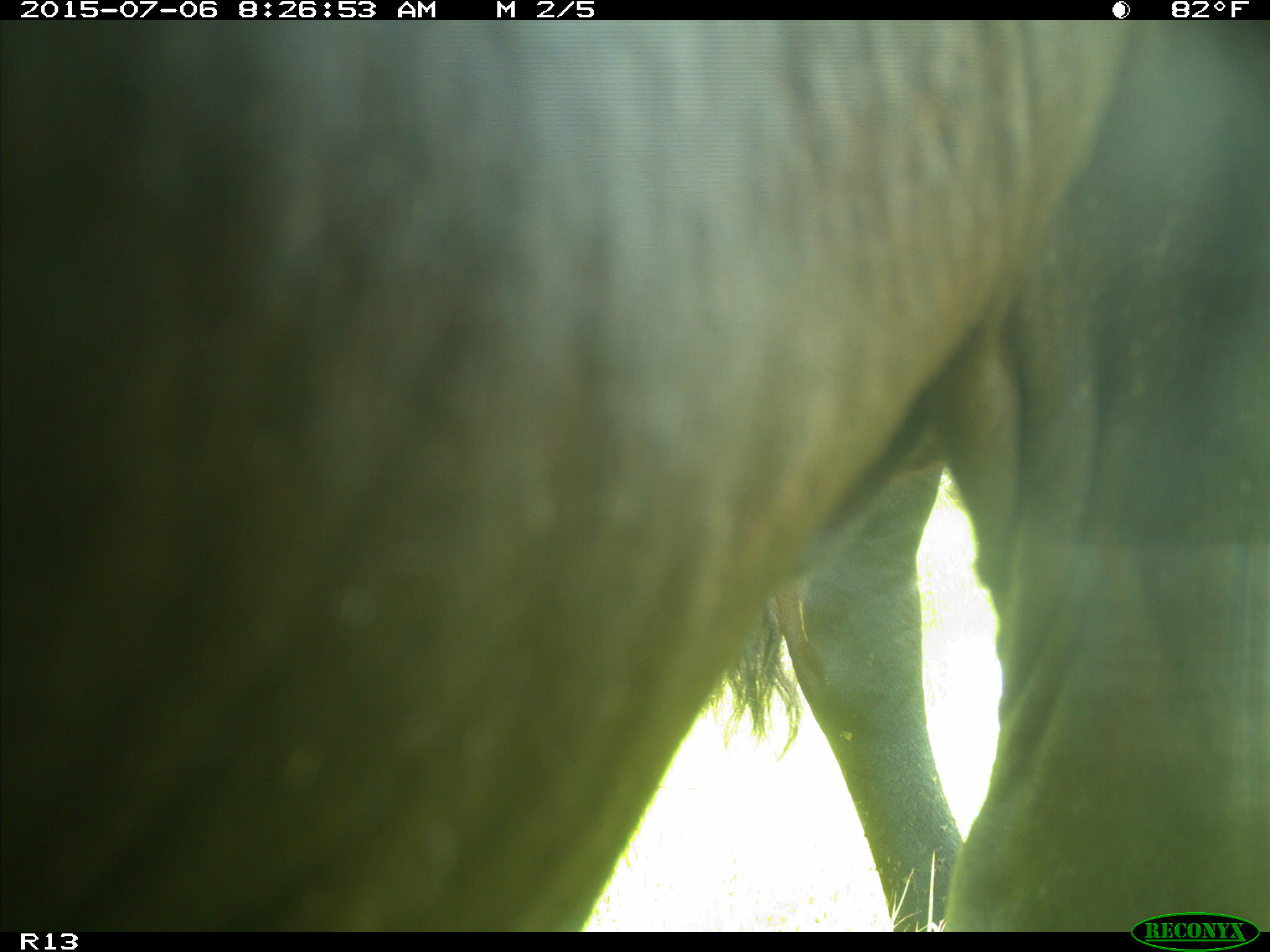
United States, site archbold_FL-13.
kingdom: Animalia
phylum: Chordata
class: Mammalia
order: Artiodactyla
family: Bovidae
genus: Bos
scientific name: Bos taurus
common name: domestic cow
Bos taurus (domestic cow).